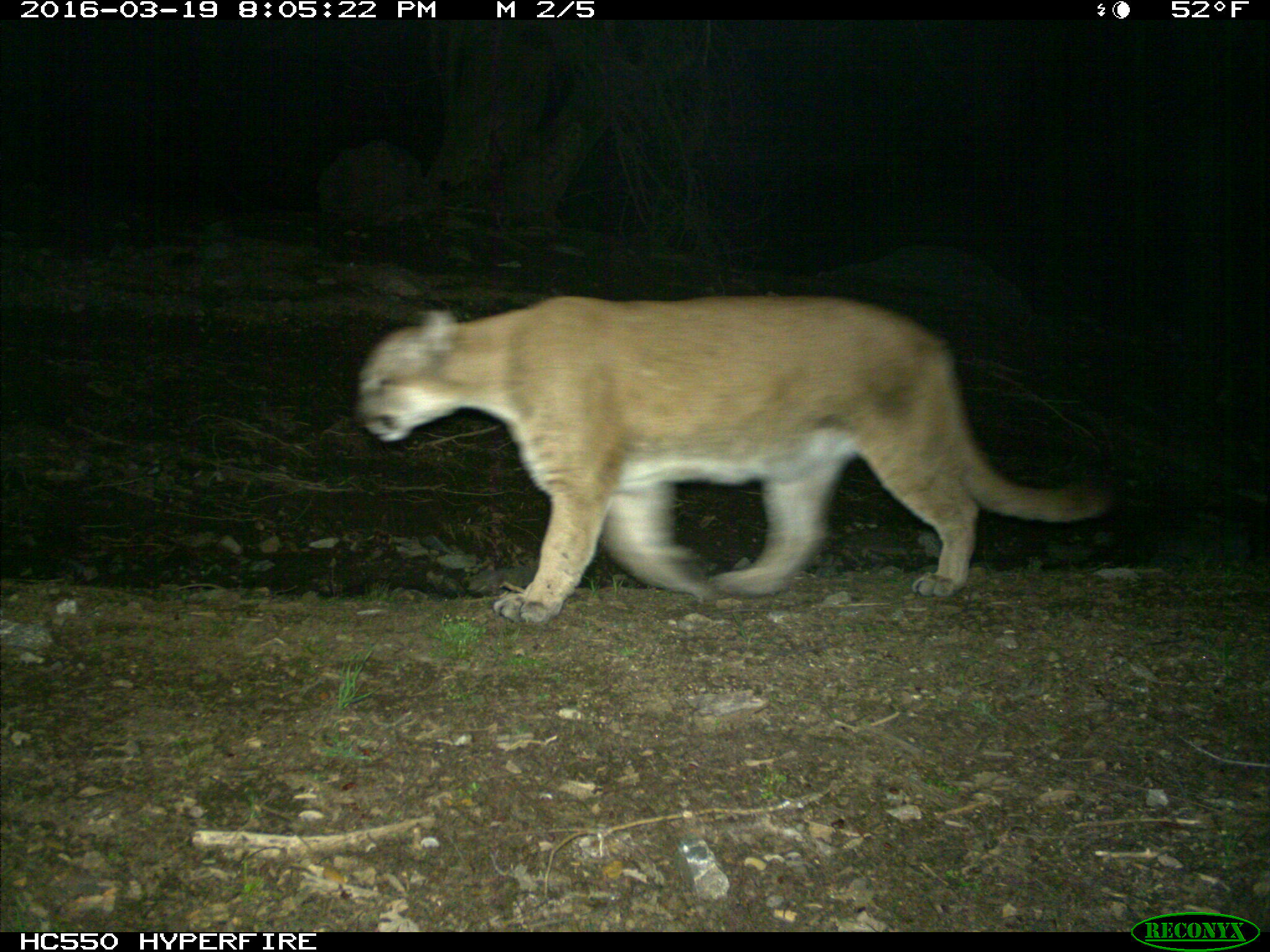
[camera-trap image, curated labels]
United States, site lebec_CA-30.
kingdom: Animalia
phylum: Chordata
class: Mammalia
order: Carnivora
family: Felidae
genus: Puma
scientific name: Puma concolor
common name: mountain lion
Puma concolor (mountain lion).